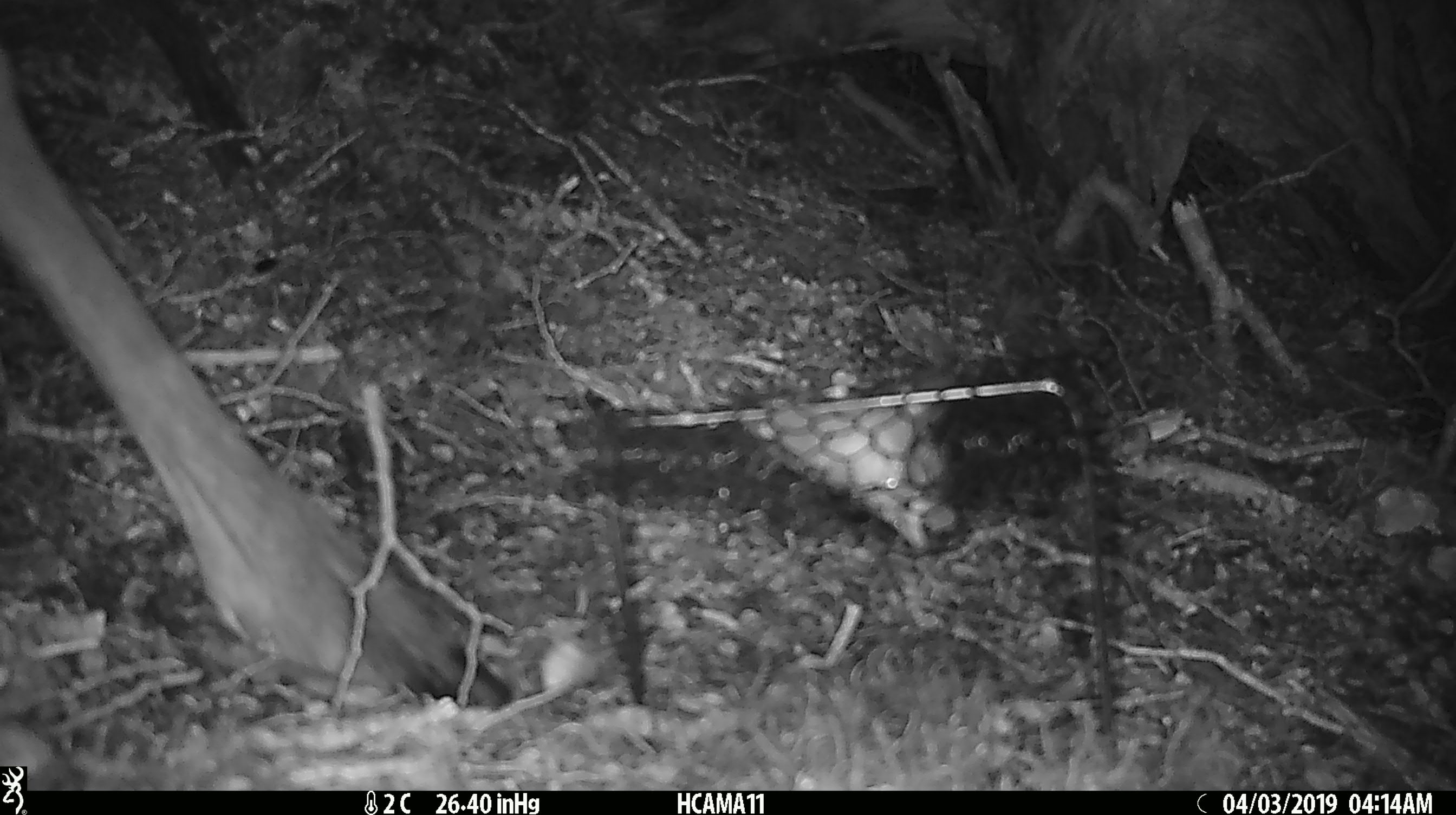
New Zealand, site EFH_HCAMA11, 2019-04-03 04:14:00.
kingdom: Animalia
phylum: Chordata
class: Mammalia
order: Artiodactyla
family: Cervidae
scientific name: Cervidae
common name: deer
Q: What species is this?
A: Deer (Cervidae).